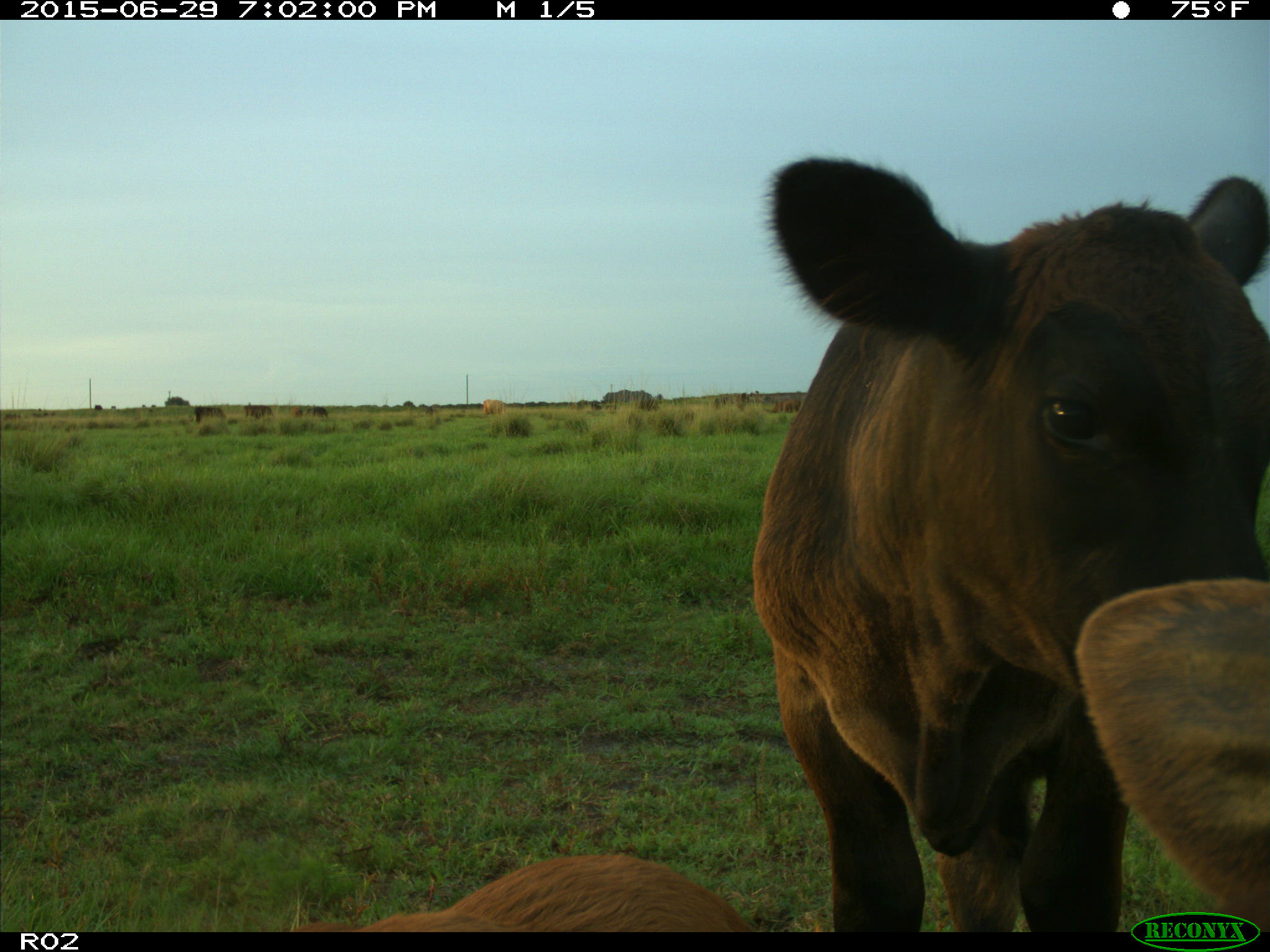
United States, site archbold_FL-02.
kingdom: Animalia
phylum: Chordata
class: Mammalia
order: Artiodactyla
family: Bovidae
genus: Bos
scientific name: Bos taurus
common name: domestic cow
Bos taurus (domestic cow).